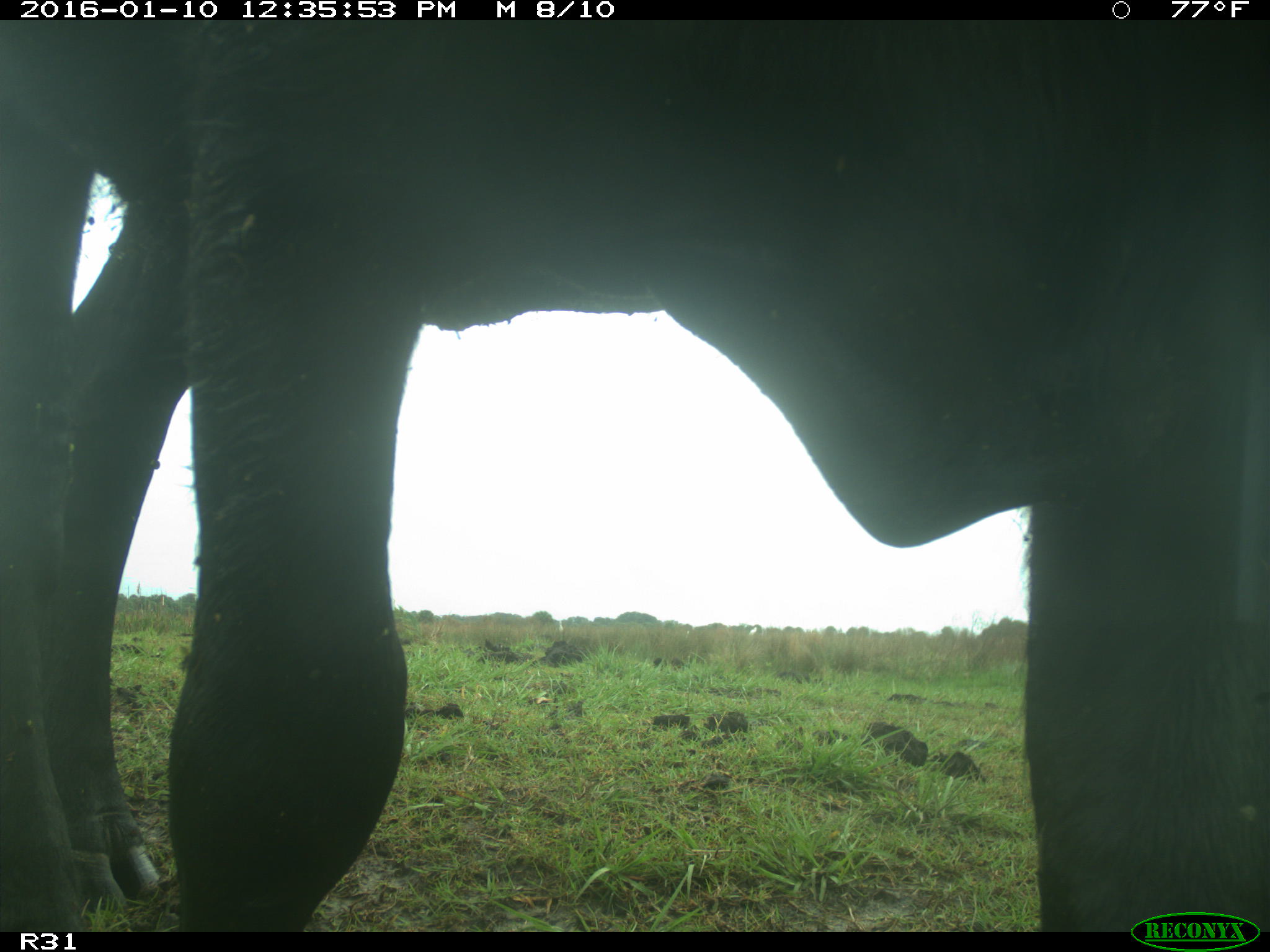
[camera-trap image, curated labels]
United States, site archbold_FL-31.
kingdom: Animalia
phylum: Chordata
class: Mammalia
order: Artiodactyla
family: Bovidae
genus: Bos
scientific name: Bos taurus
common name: domestic cow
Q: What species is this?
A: Bos taurus (domestic cow).